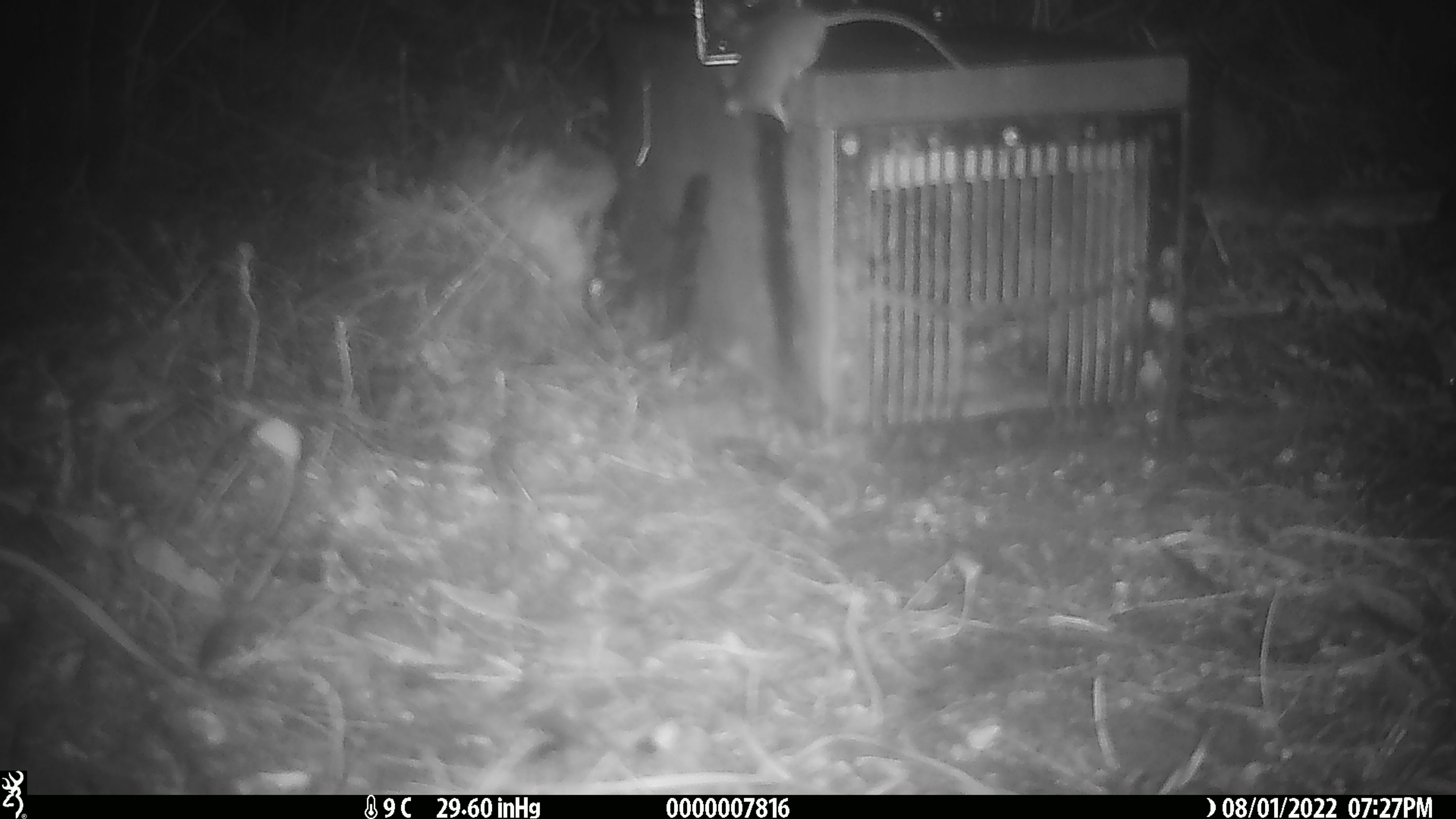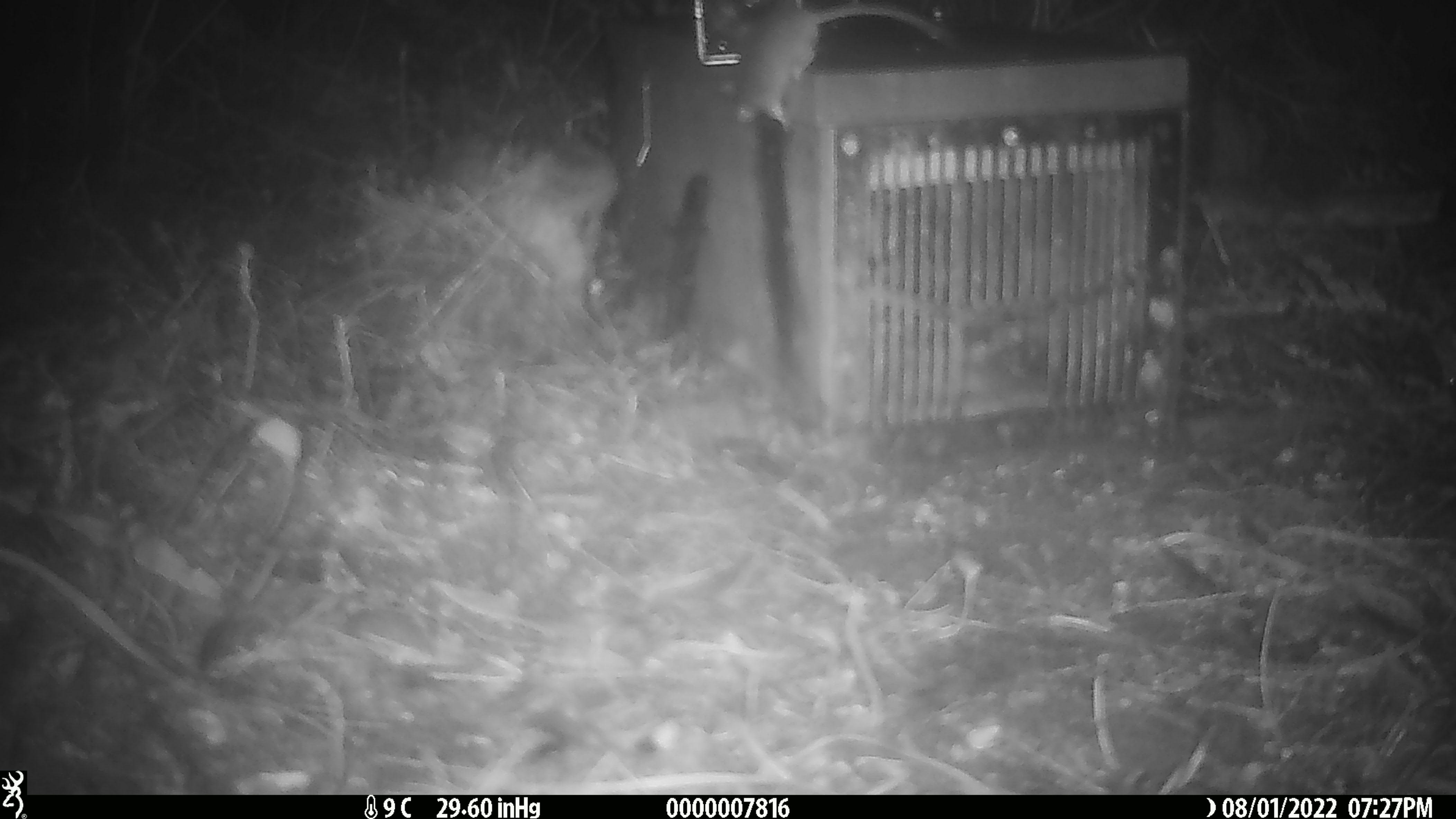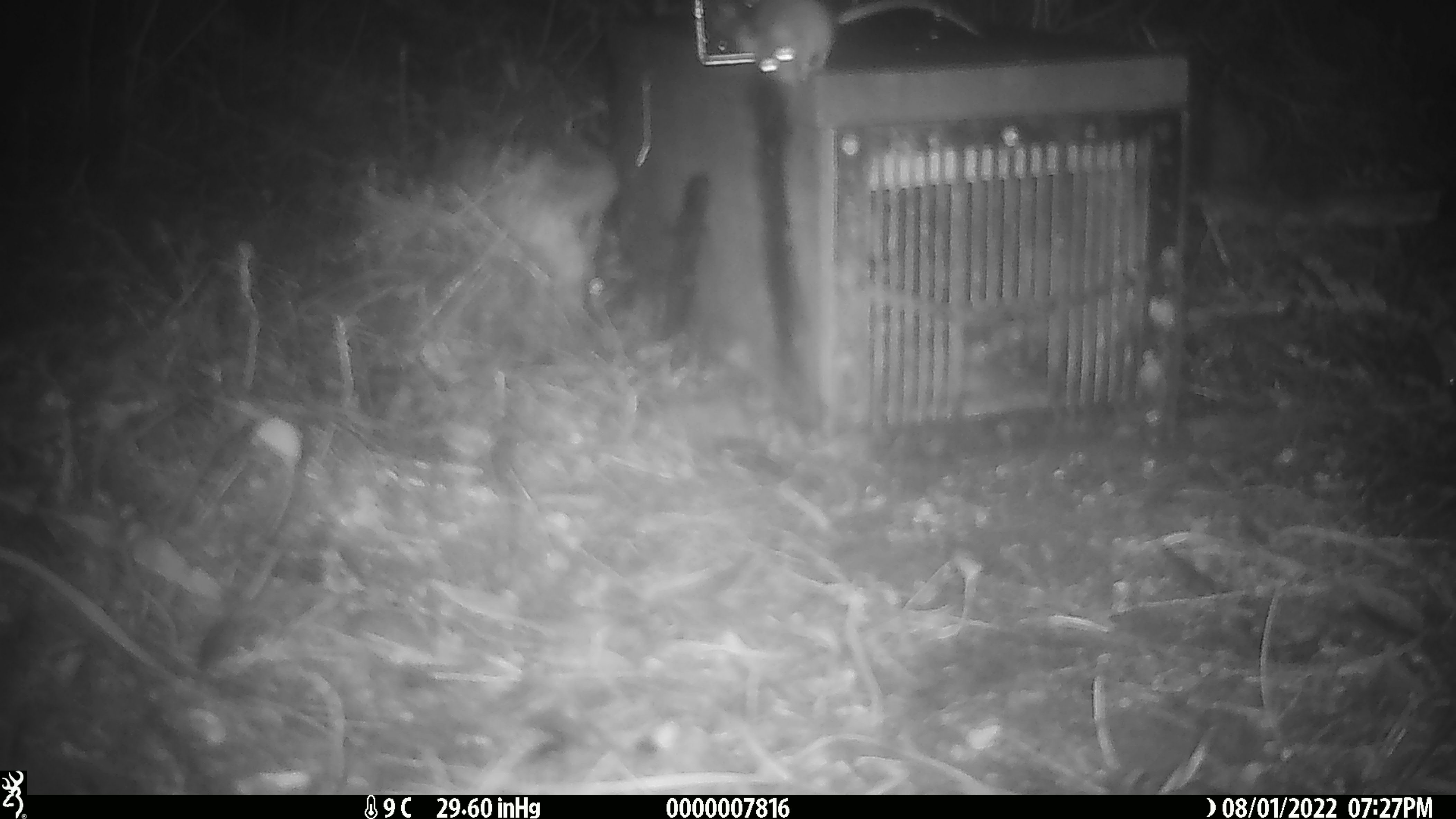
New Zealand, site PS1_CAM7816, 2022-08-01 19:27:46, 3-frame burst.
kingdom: Animalia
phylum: Chordata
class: Mammalia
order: Rodentia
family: Muridae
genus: Mus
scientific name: Mus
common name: mouse